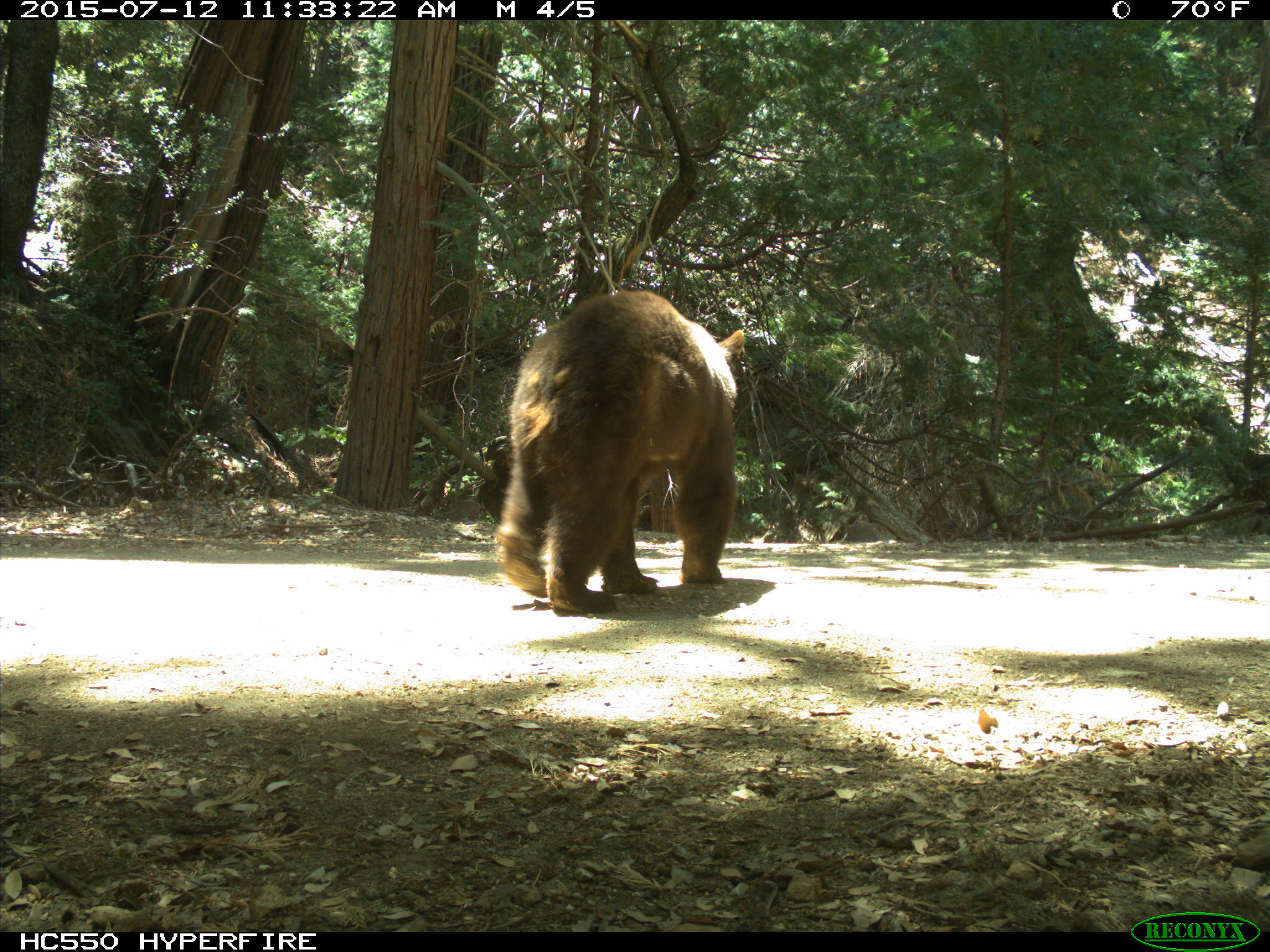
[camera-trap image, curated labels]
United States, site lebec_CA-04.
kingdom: Animalia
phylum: Chordata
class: Mammalia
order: Carnivora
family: Ursidae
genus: Ursus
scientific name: Ursus americanus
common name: american black bear